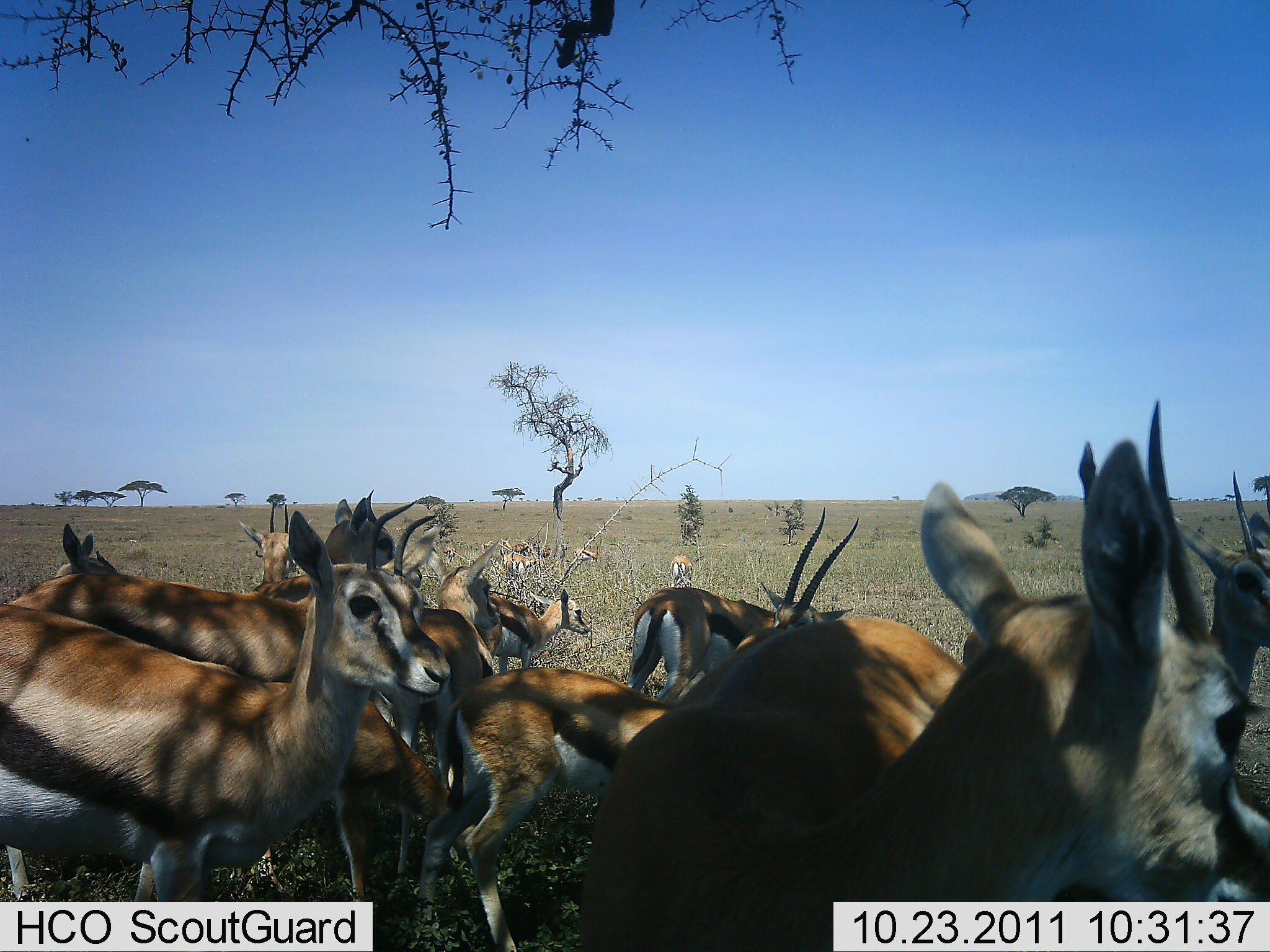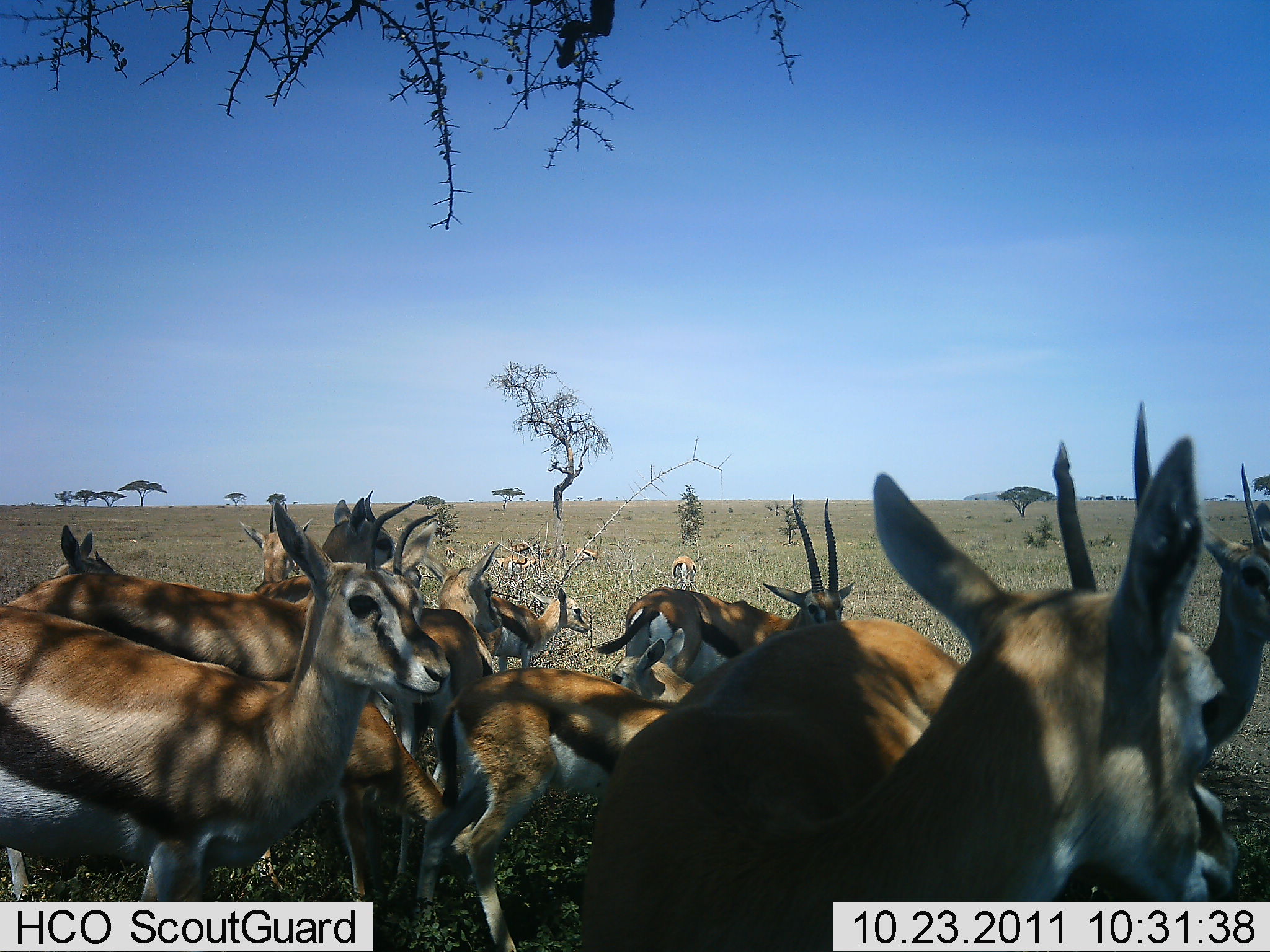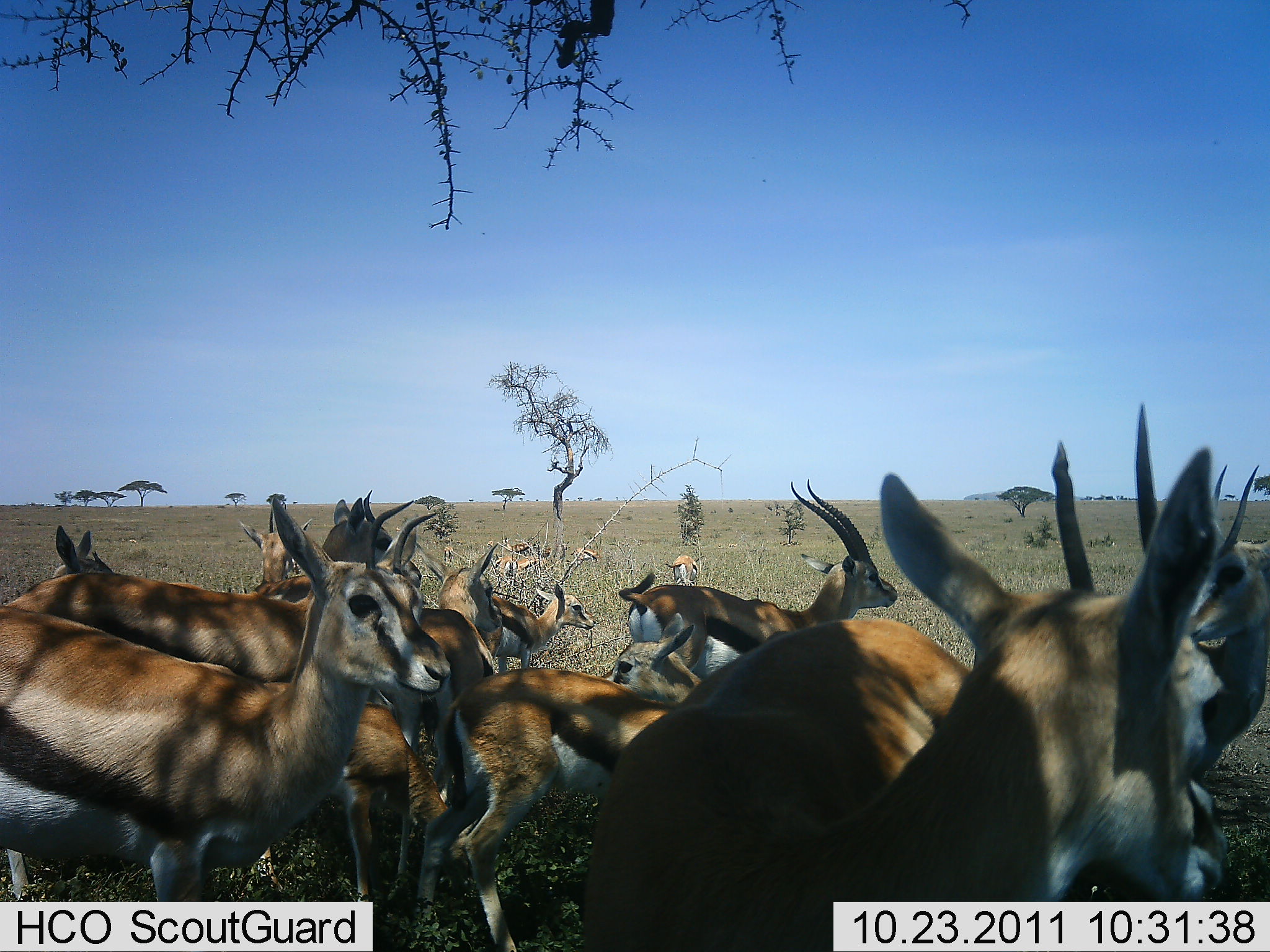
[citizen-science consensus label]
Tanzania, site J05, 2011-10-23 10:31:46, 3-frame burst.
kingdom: Animalia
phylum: Chordata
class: Mammalia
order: Artiodactyla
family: Bovidae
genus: Eudorcas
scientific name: Eudorcas thomsonii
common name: thomson's gazelle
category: gazellethomsons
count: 11-50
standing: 73%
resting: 18%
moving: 27%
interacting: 45%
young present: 36%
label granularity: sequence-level